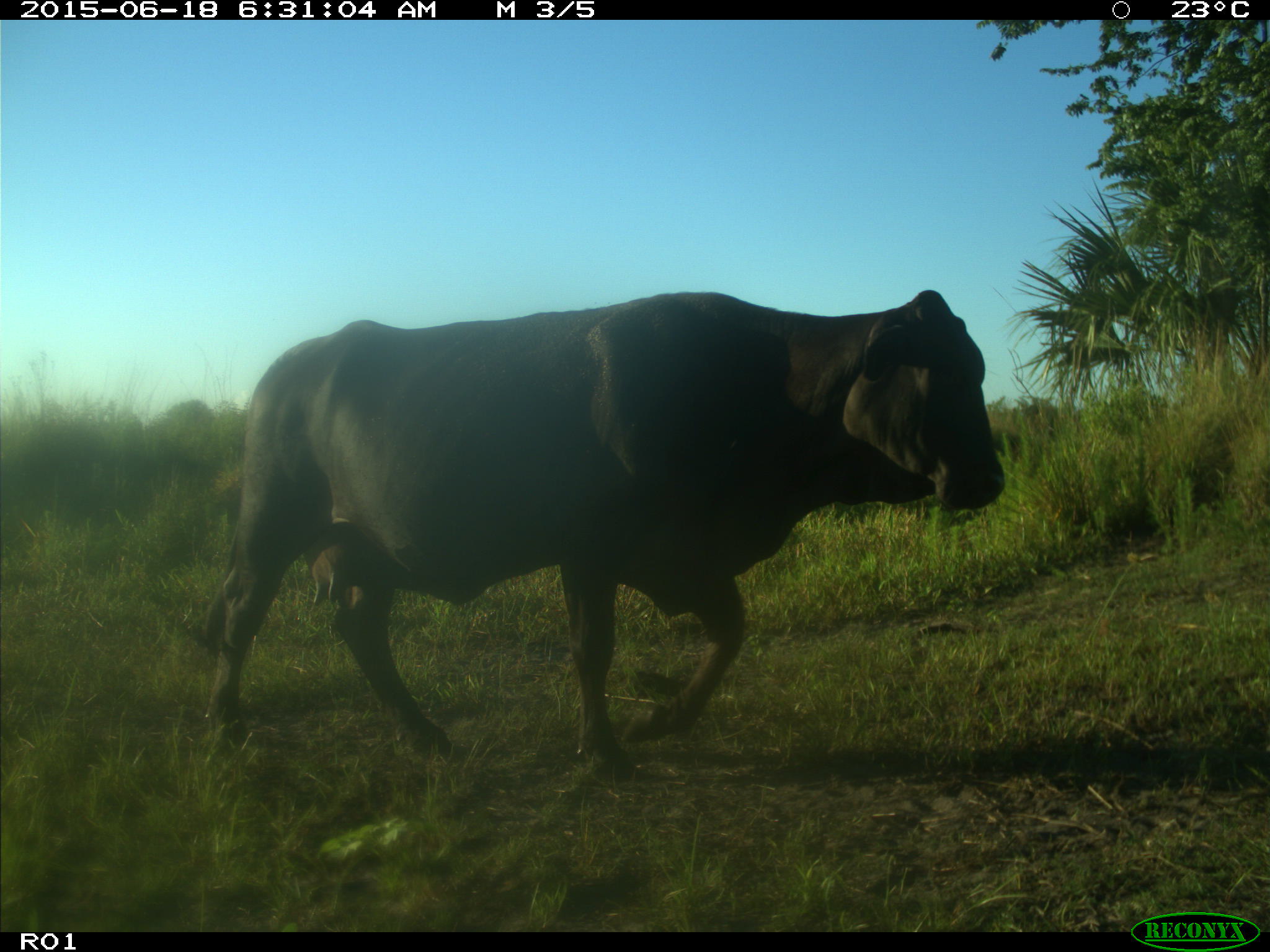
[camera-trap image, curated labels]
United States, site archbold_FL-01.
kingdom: Animalia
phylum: Chordata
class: Mammalia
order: Artiodactyla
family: Bovidae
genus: Bos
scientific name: Bos taurus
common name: domestic cow